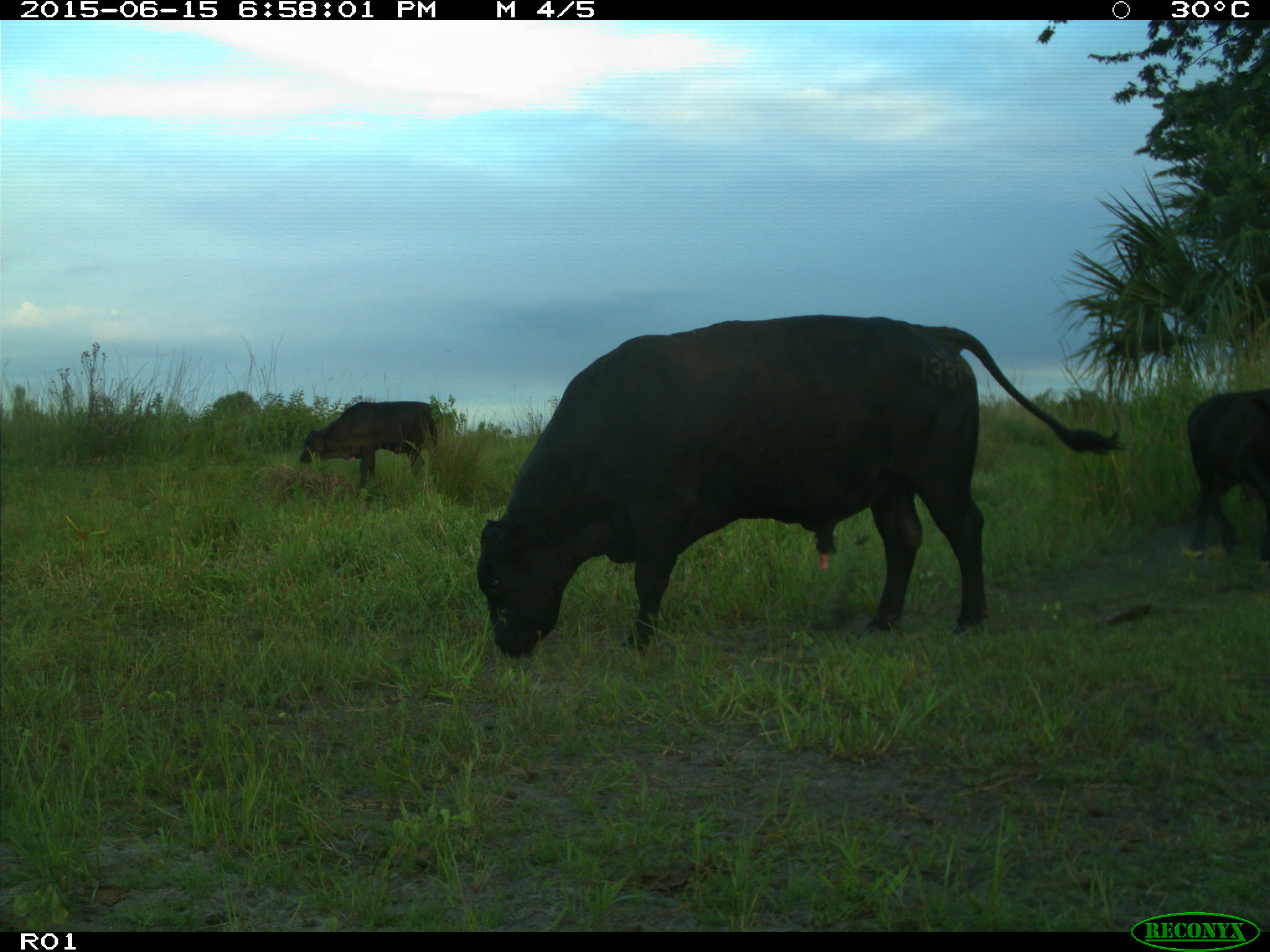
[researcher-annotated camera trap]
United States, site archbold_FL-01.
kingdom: Animalia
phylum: Chordata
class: Mammalia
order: Artiodactyla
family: Bovidae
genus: Bos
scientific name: Bos taurus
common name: domestic cow